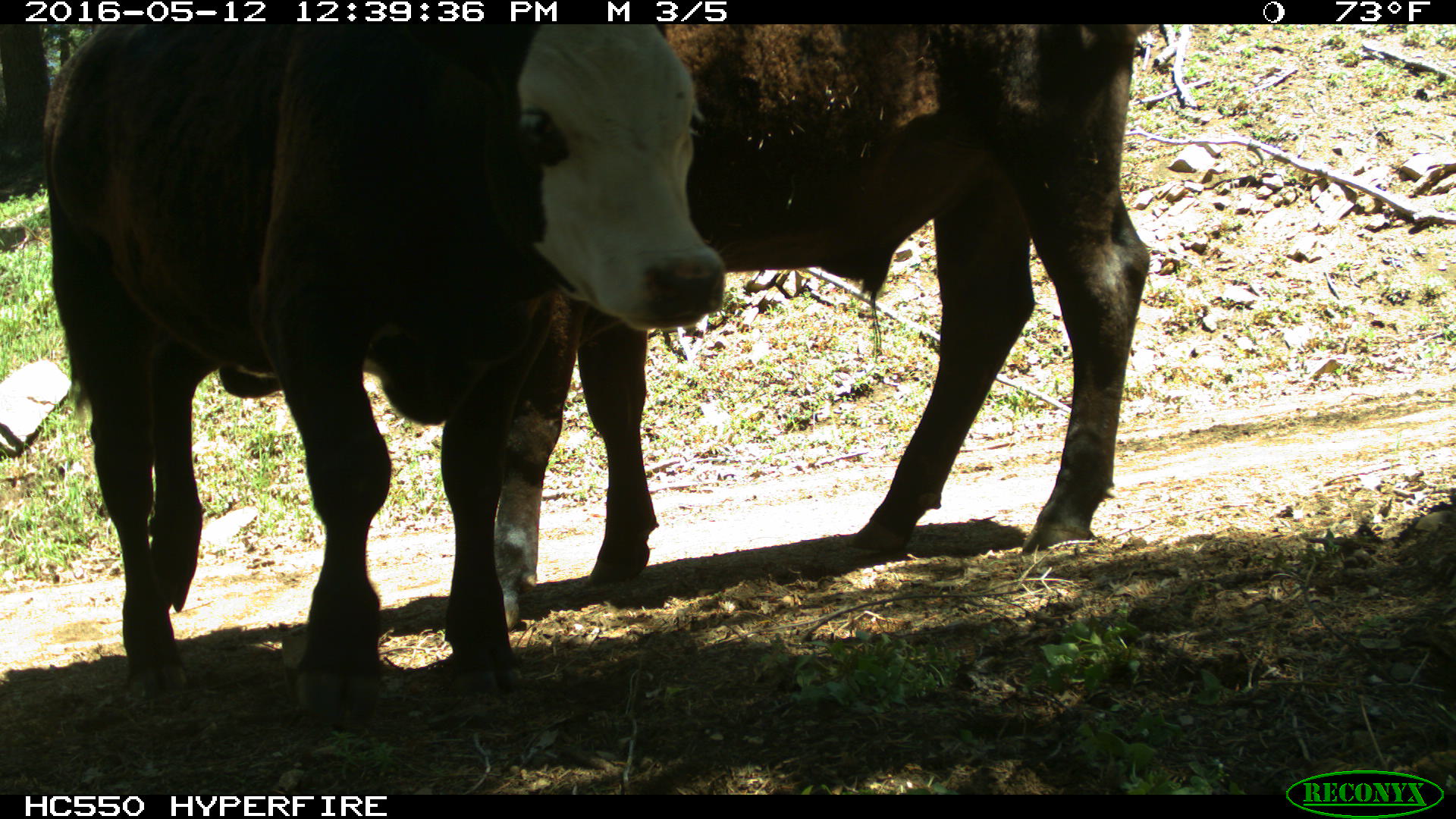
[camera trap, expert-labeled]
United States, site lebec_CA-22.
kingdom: Animalia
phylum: Chordata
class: Mammalia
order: Artiodactyla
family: Bovidae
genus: Bos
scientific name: Bos taurus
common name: domestic cow